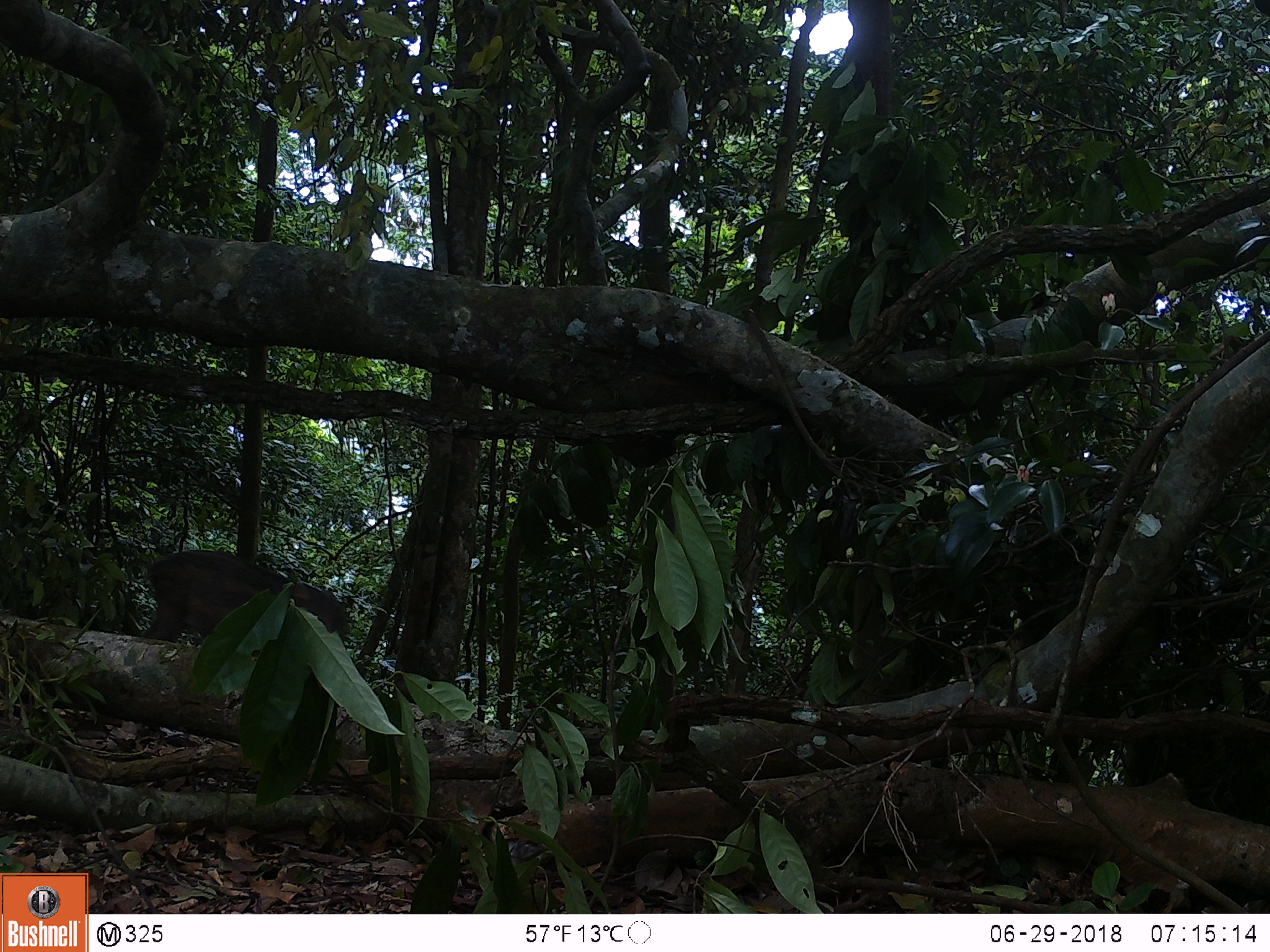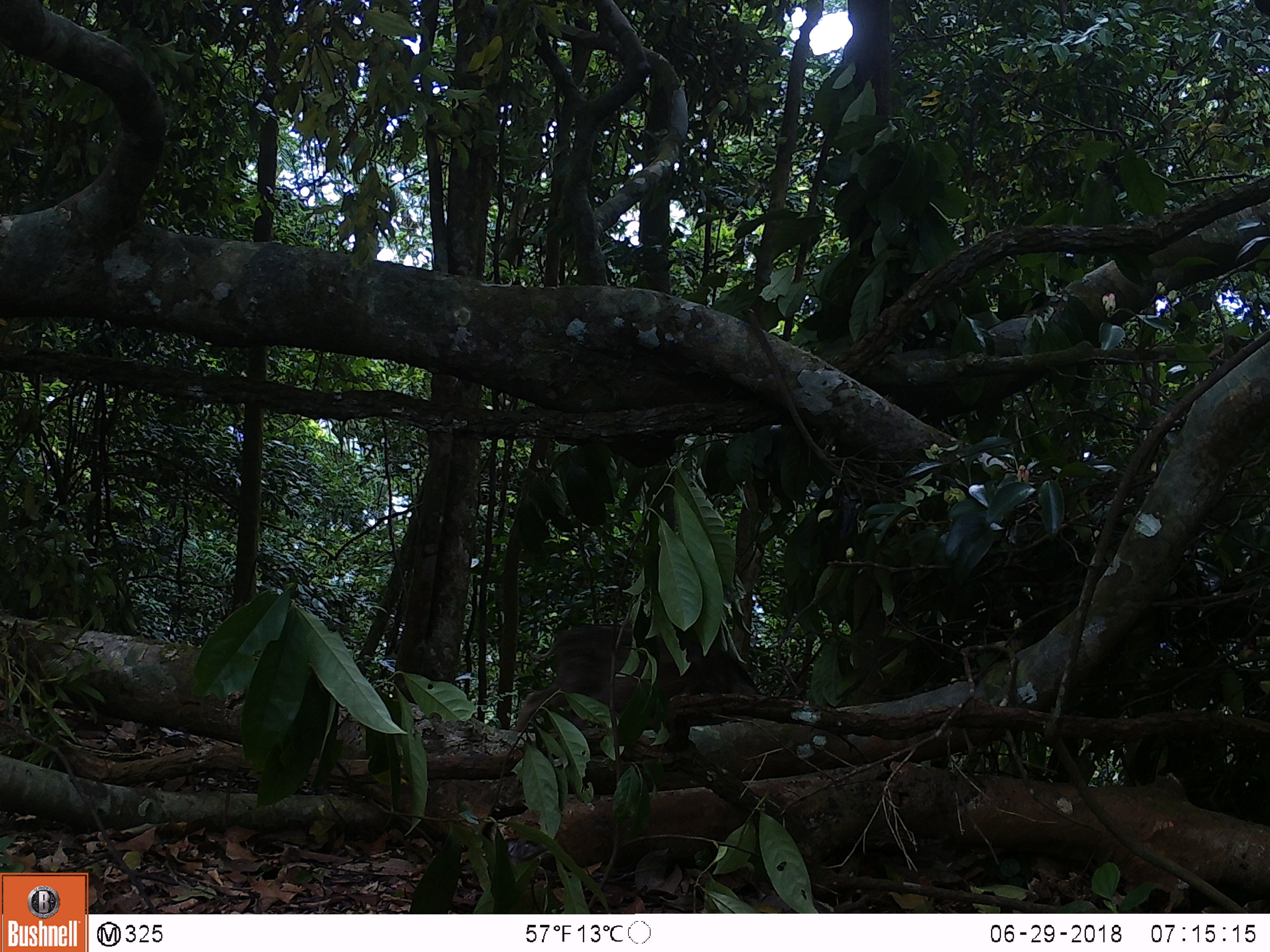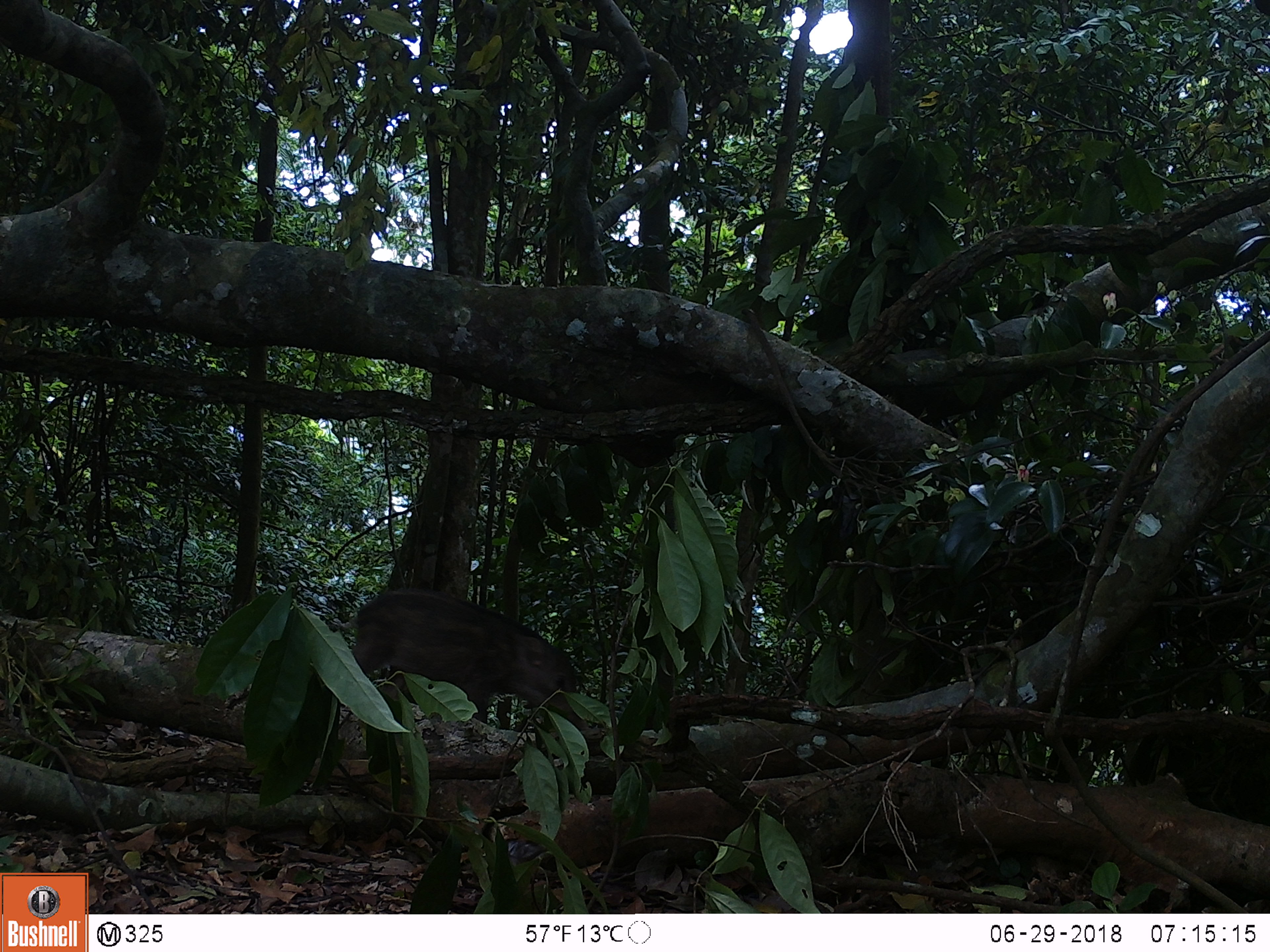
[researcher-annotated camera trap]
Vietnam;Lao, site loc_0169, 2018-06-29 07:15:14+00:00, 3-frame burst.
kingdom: Animalia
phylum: Chordata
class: Mammalia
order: Artiodactyla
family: Suidae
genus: Sus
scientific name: Sus scrofa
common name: eurasian wild pig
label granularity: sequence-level